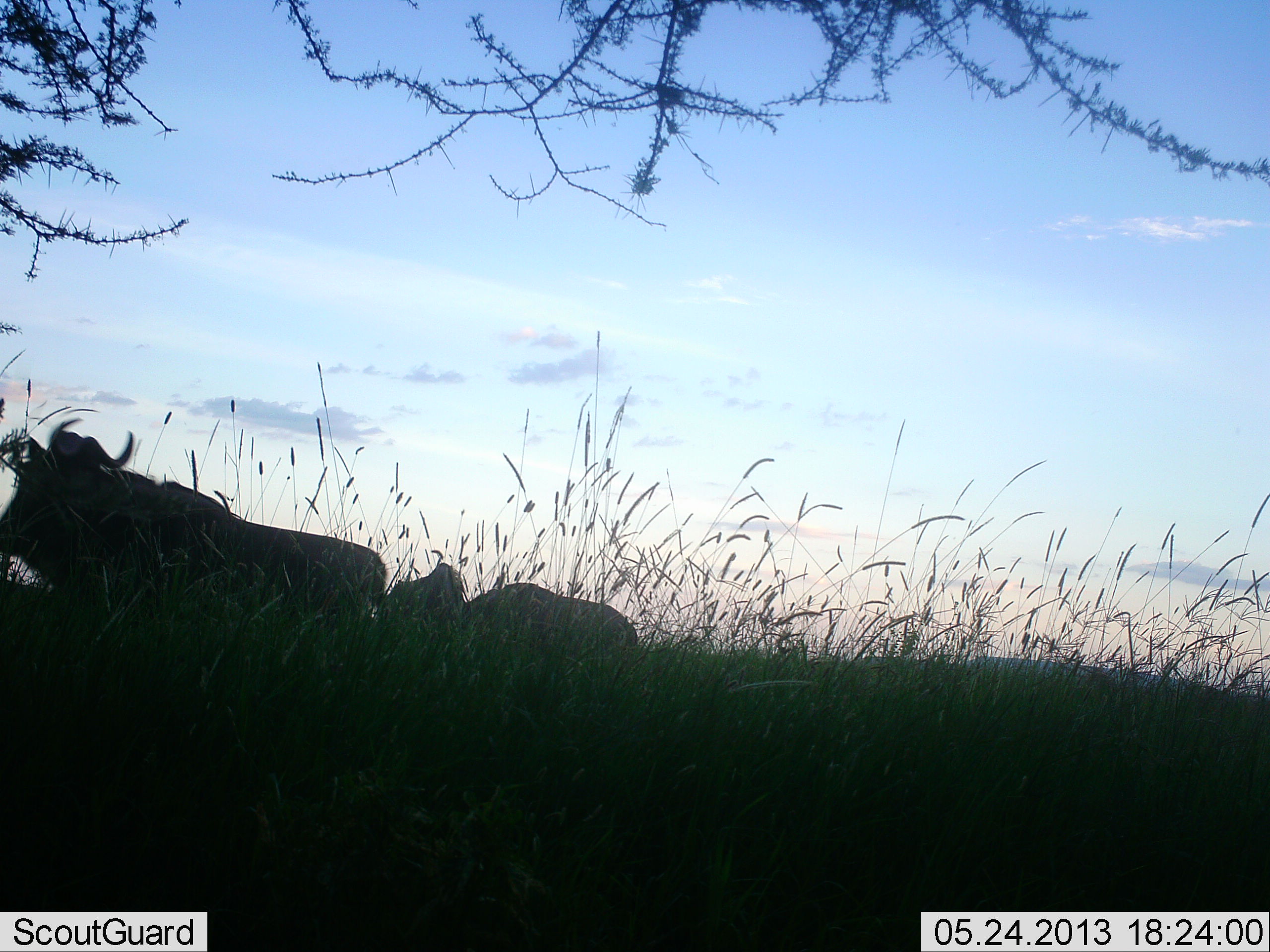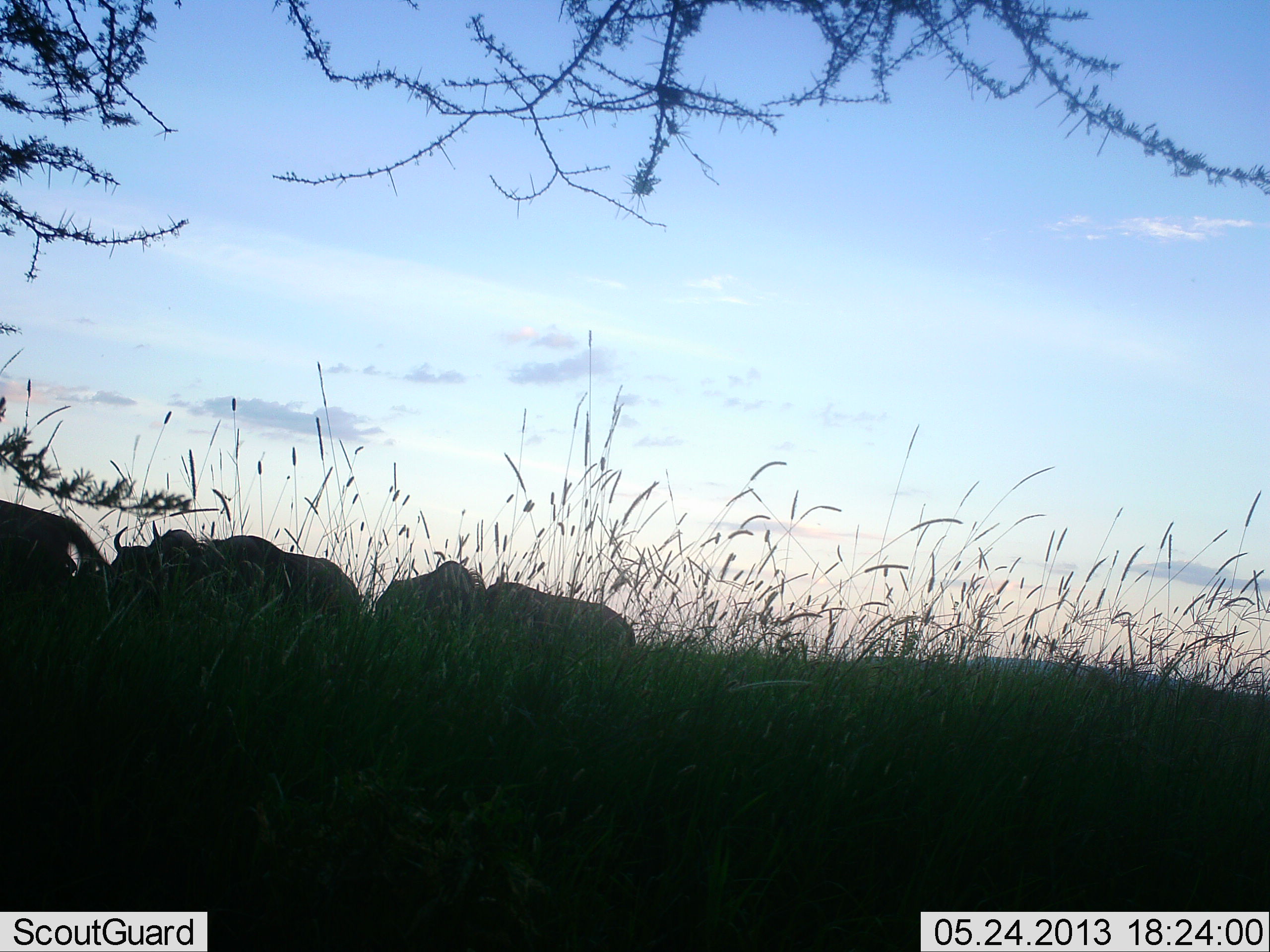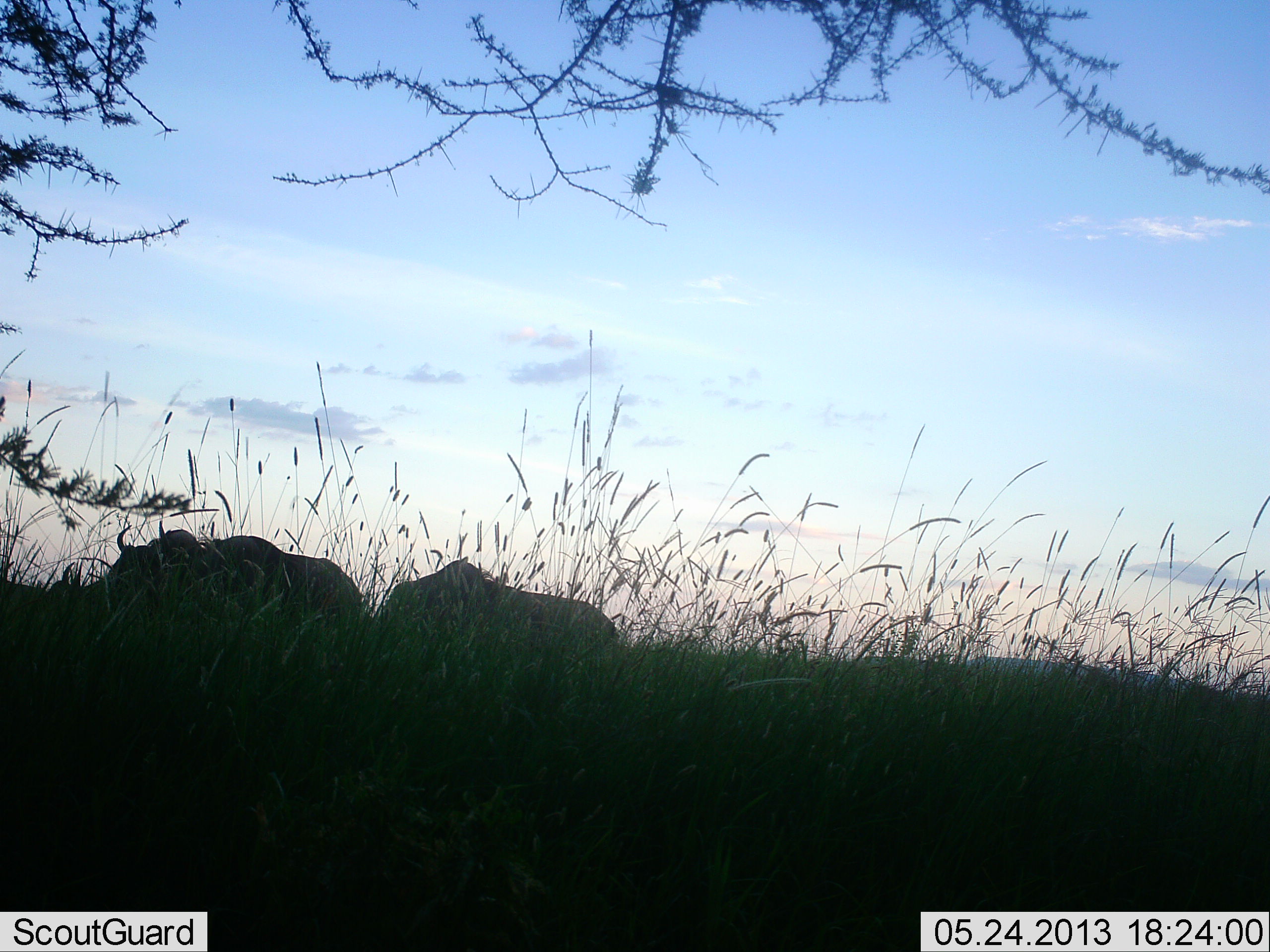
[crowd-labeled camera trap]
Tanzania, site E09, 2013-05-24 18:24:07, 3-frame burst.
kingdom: Animalia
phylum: Chordata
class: Mammalia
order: Artiodactyla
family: Bovidae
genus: Connochaetes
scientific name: Connochaetes taurinus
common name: blue wildebeest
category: wildebeest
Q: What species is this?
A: Wildebeest (blue wildebeest) (Connochaetes taurinus).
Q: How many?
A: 4.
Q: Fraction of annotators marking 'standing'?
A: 54%.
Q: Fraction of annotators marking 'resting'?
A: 0%.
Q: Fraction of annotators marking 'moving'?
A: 62%.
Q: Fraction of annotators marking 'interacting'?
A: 8%.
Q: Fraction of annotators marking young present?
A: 0%.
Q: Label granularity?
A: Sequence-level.